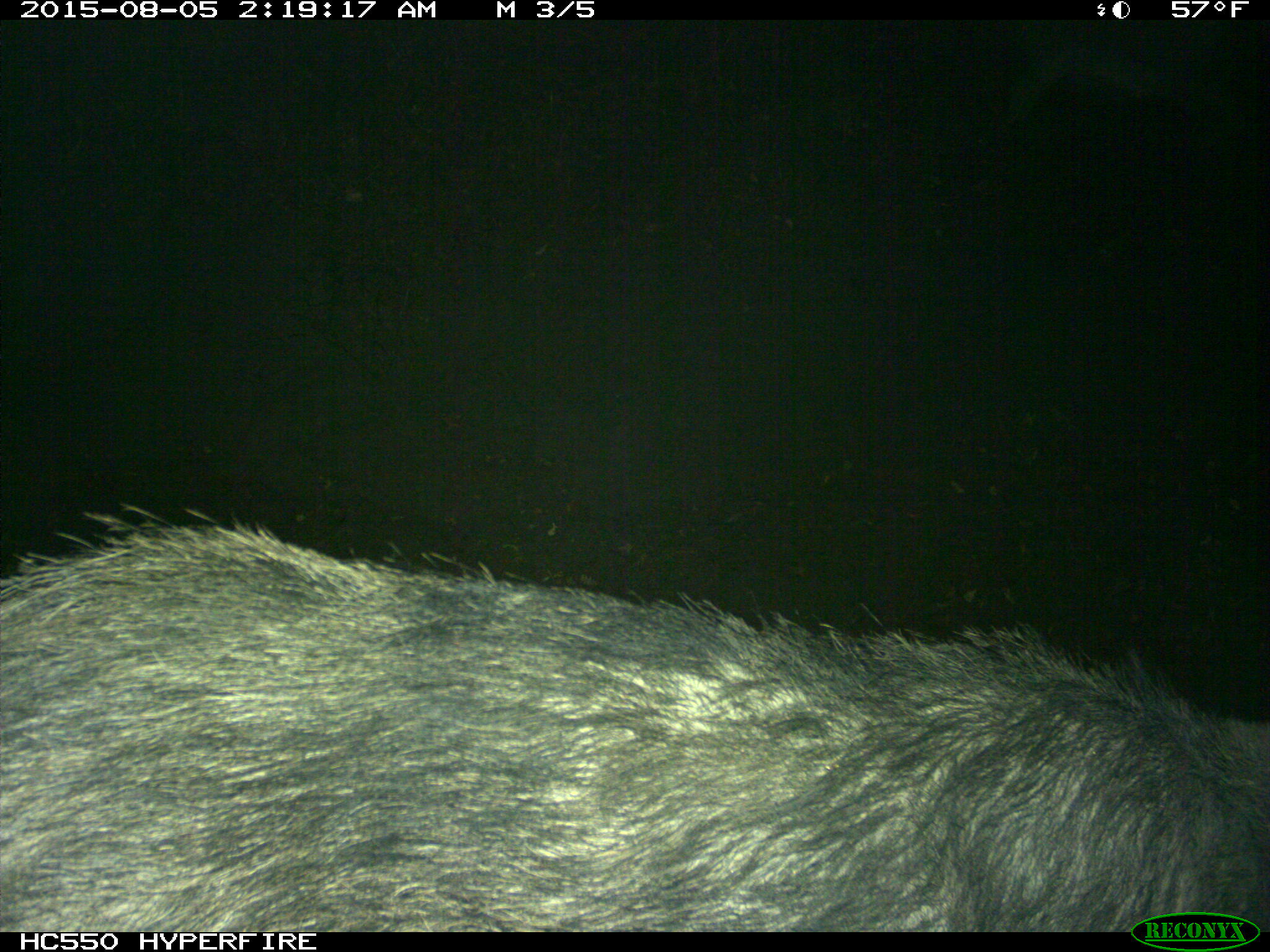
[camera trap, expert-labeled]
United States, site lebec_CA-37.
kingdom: Animalia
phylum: Chordata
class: Mammalia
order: Artiodactyla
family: Suidae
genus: Sus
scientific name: Sus scrofa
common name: wild boar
Sus scrofa (wild boar).